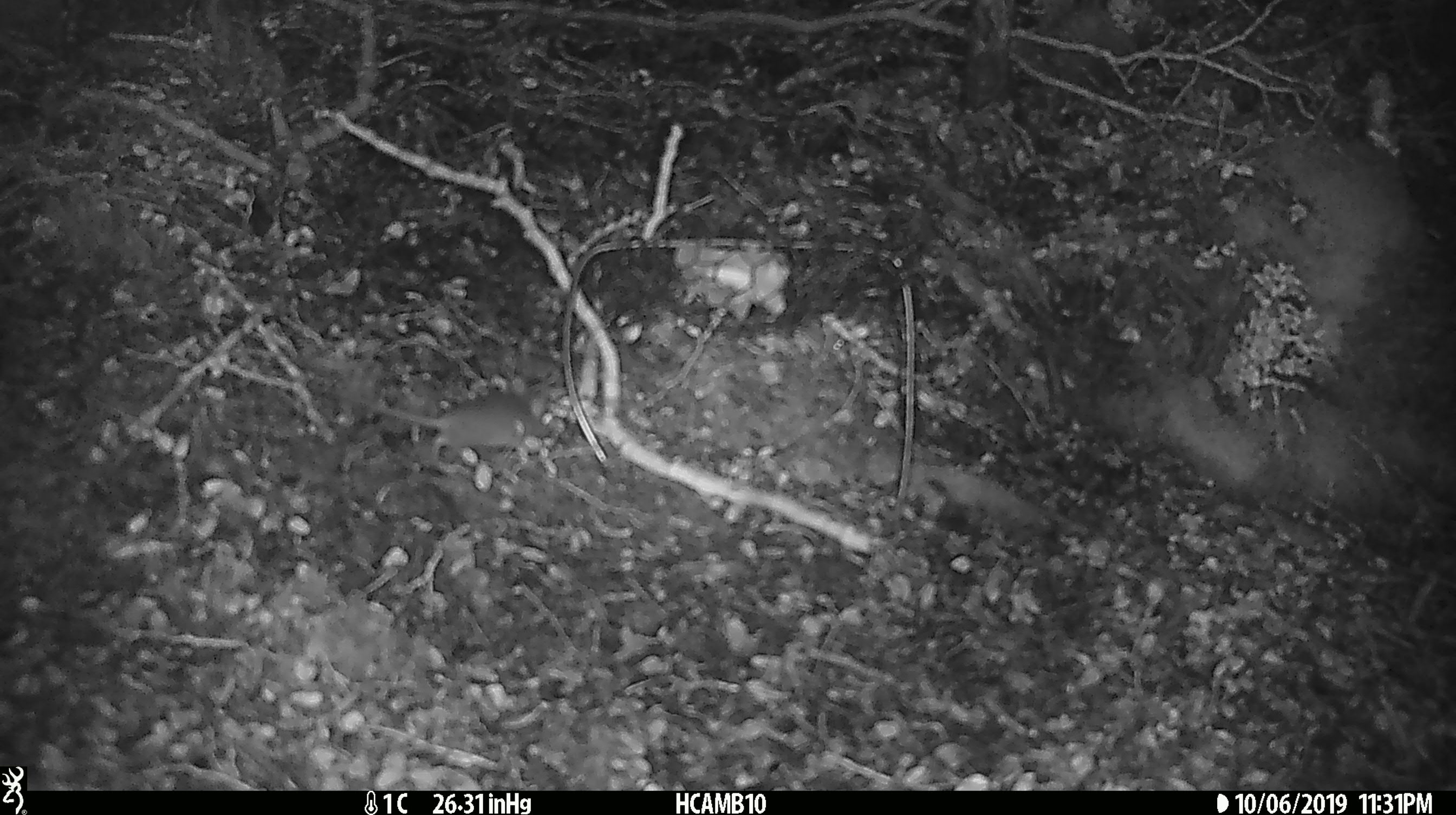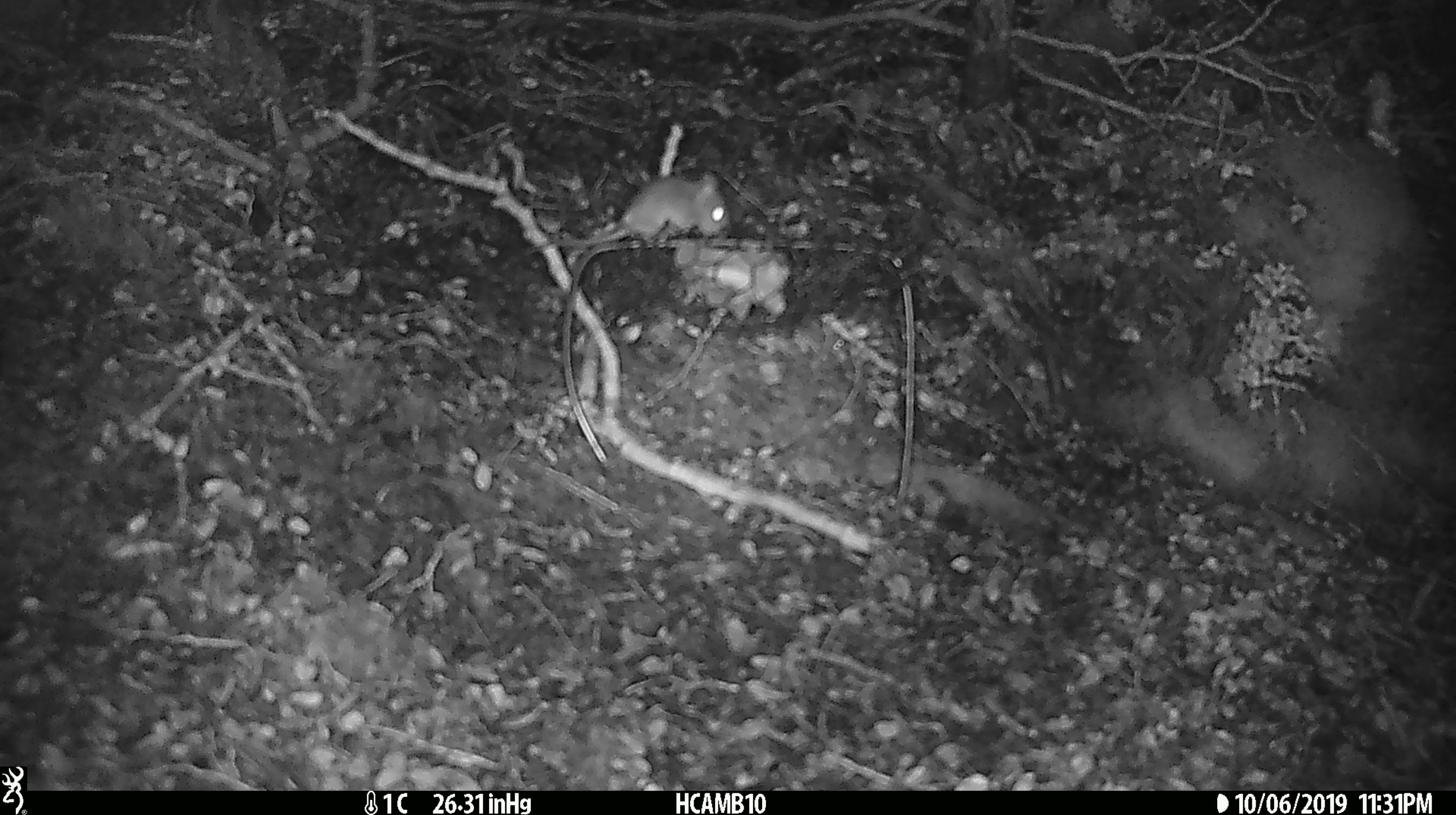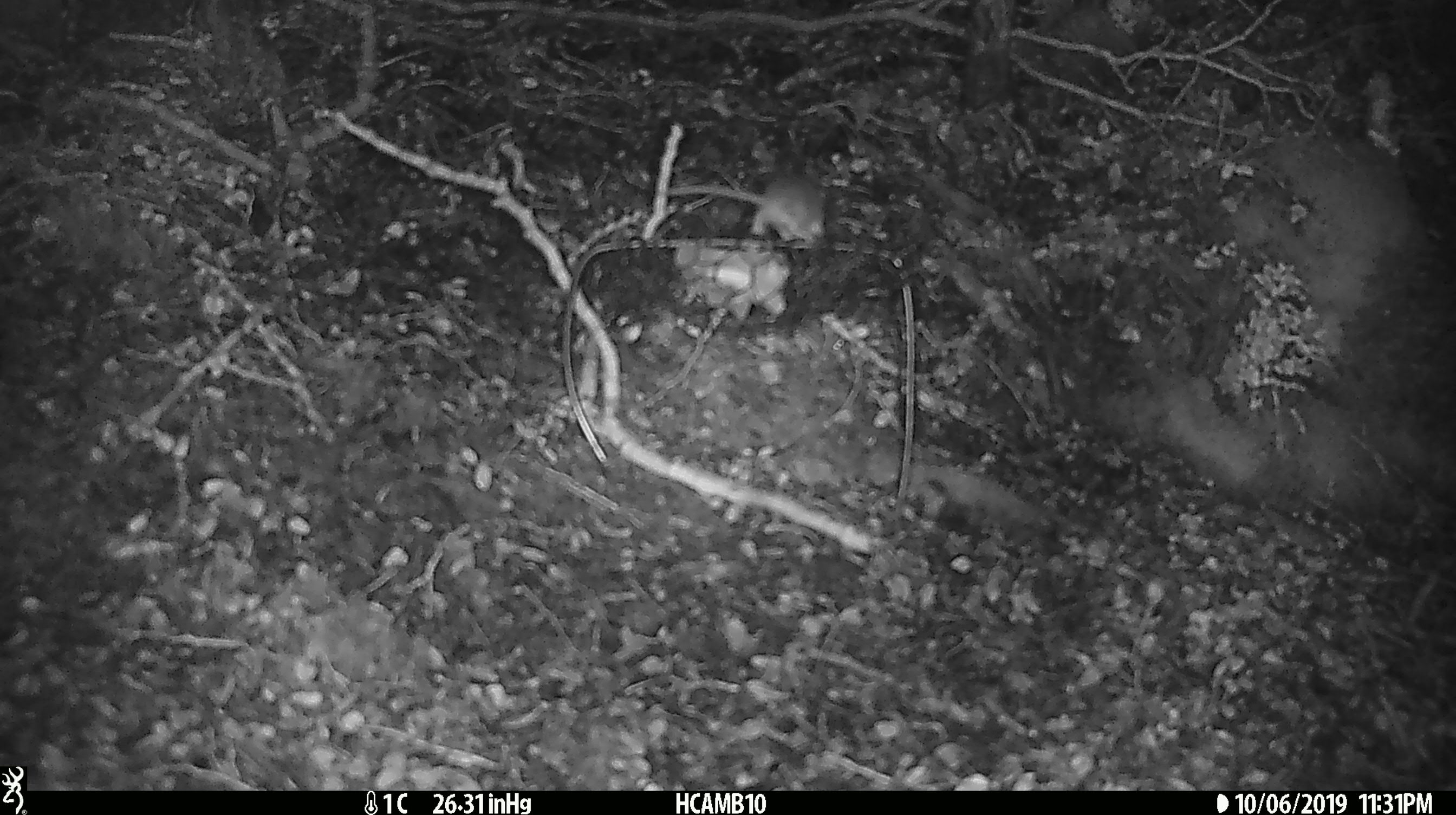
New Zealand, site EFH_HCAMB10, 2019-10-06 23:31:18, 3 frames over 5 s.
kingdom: Animalia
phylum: Chordata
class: Mammalia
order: Rodentia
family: Muridae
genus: Mus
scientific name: Mus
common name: mouse